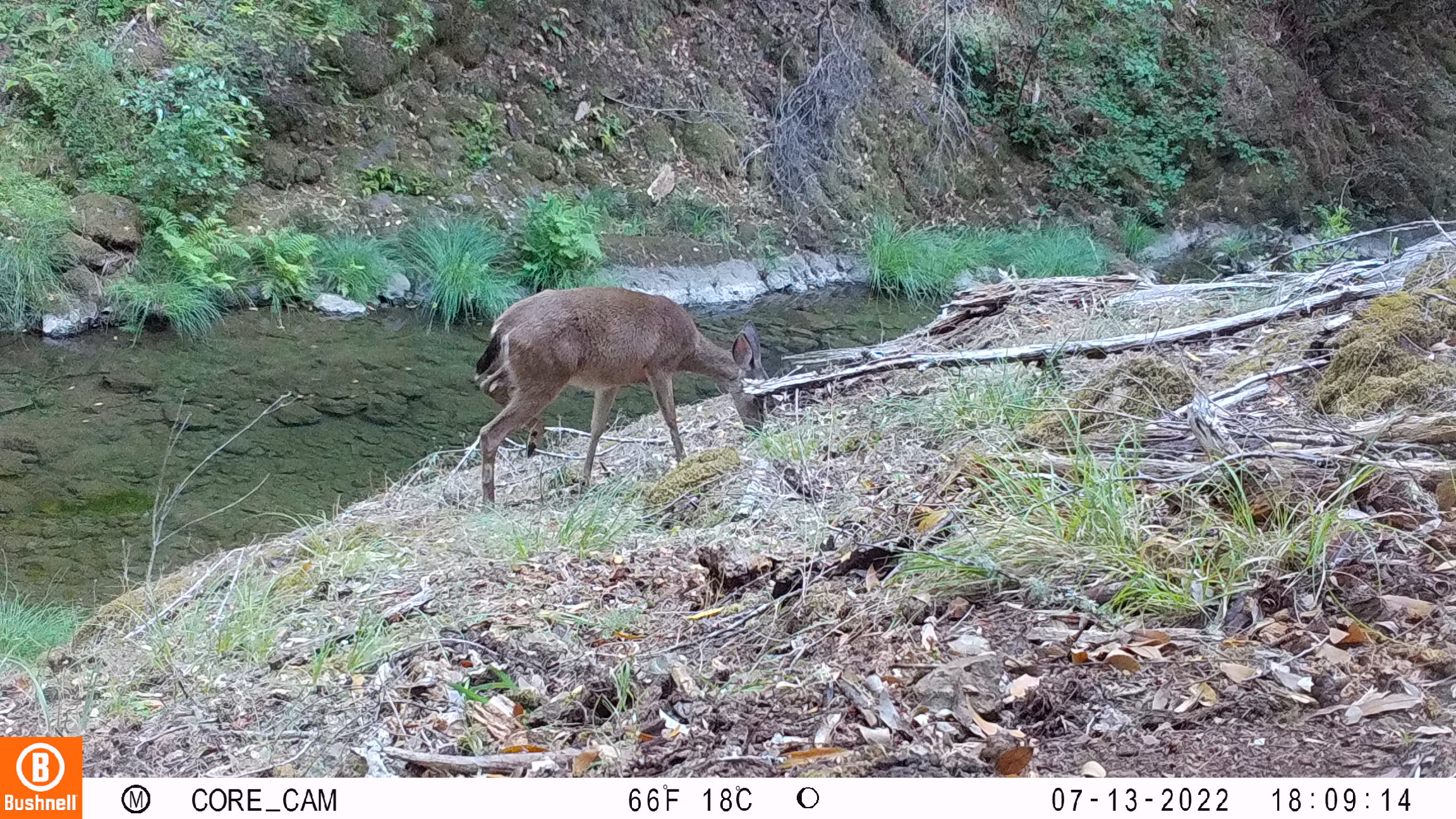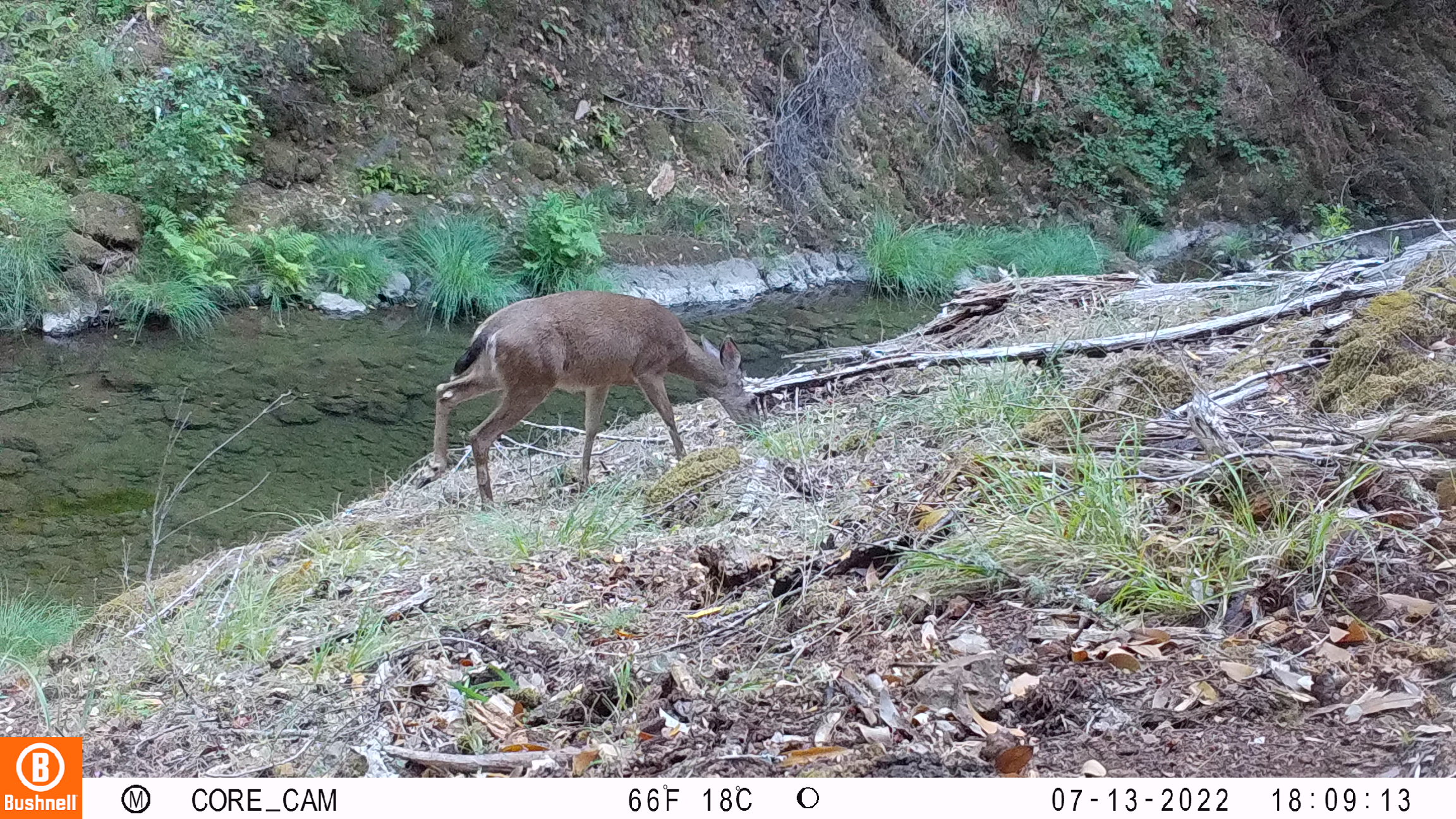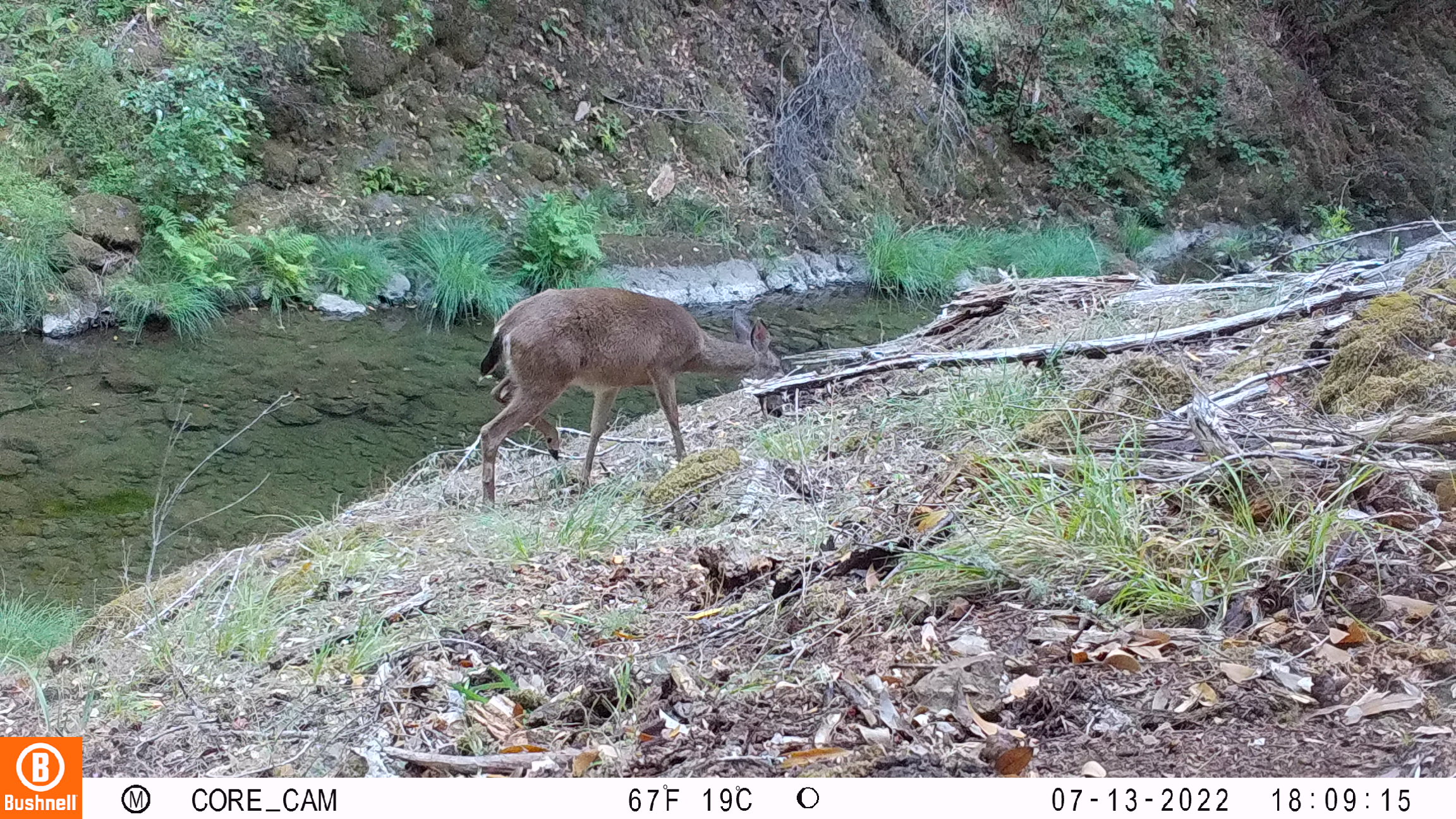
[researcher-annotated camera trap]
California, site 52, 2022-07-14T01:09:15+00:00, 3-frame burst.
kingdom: Animalia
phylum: Chordata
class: Mammalia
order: Artiodactyla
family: Cervidae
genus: Odocoileus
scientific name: Odocoileus hemionus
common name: mule deer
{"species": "mule deer (Odocoileus hemionus)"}